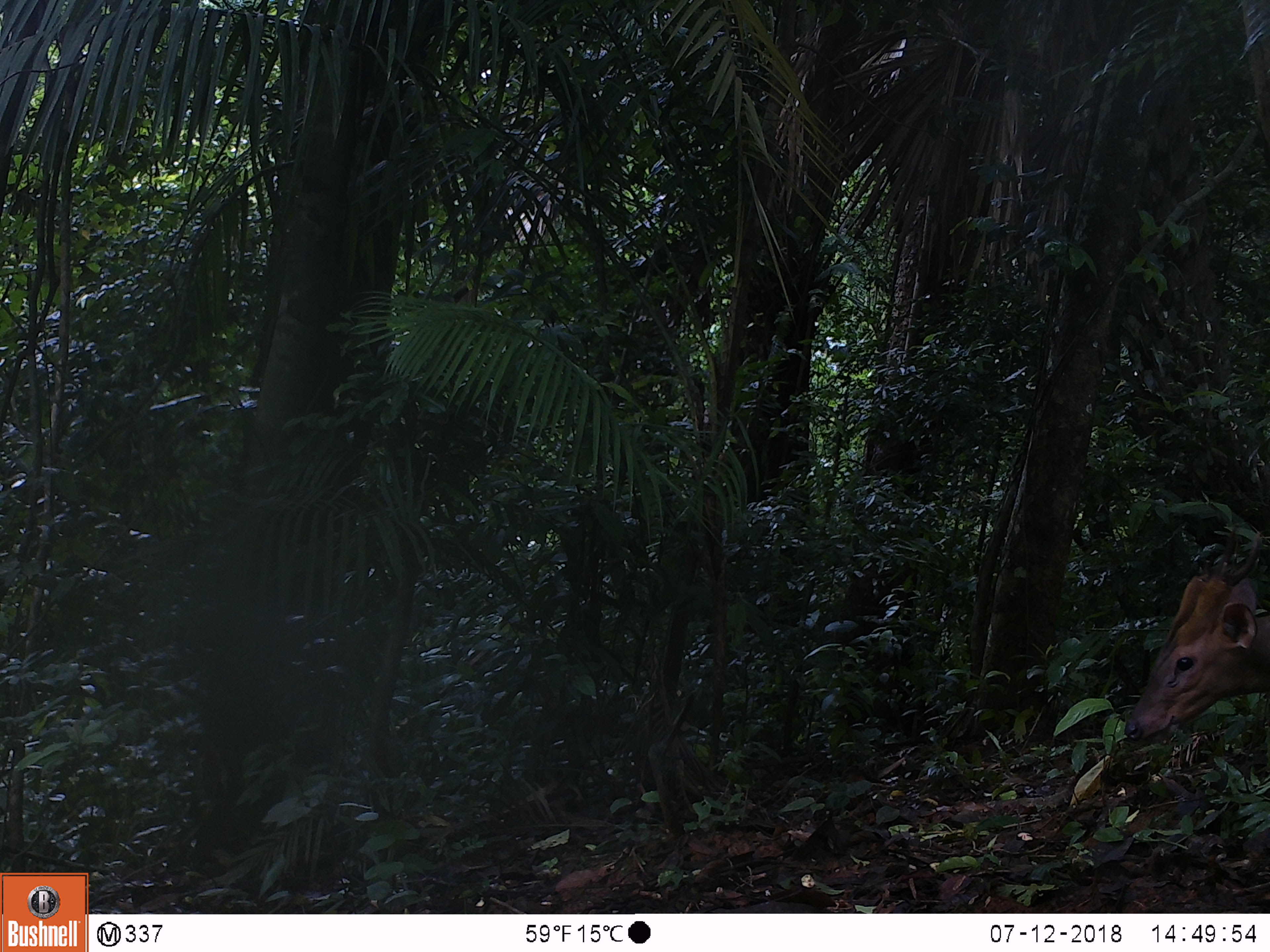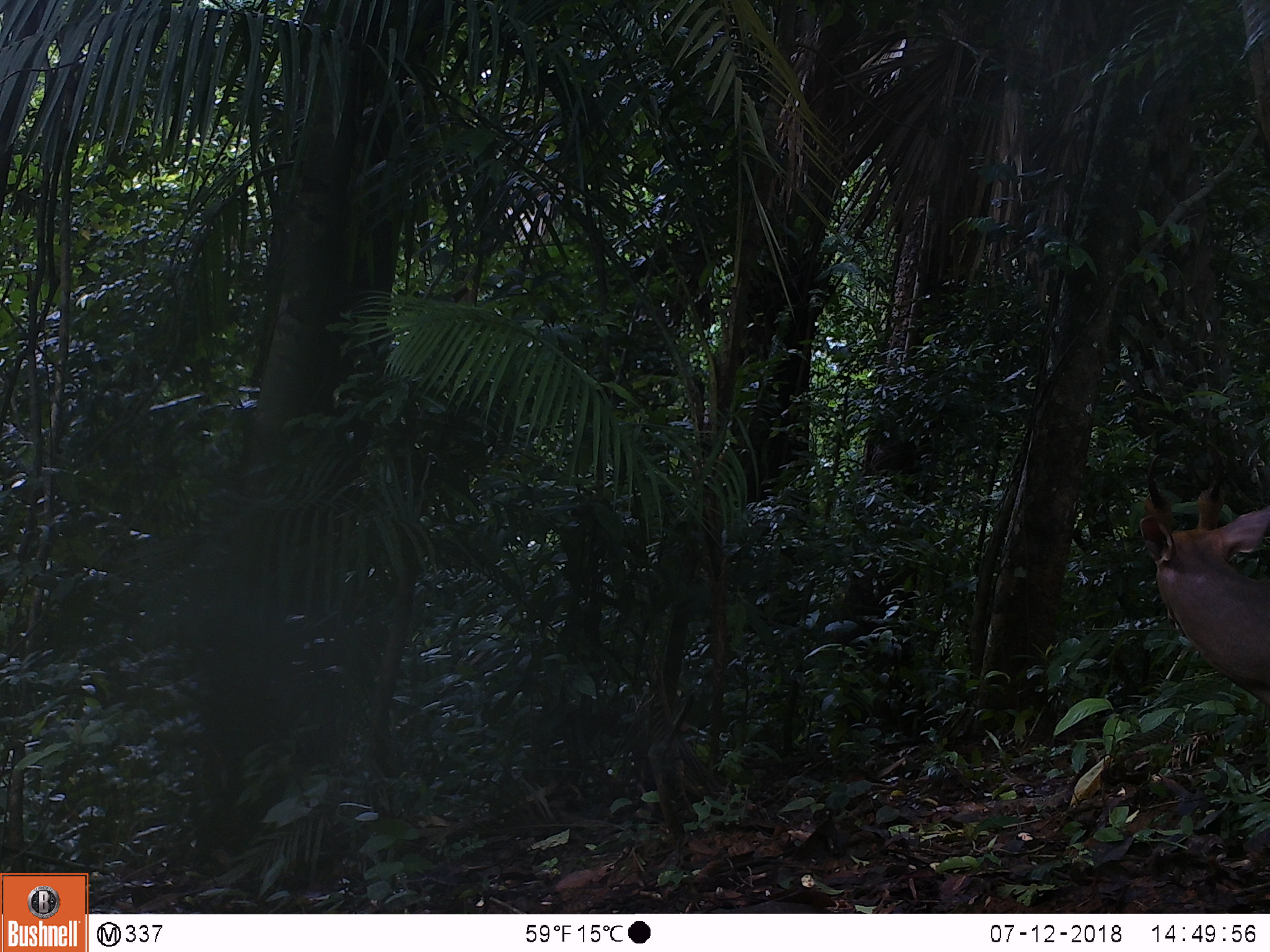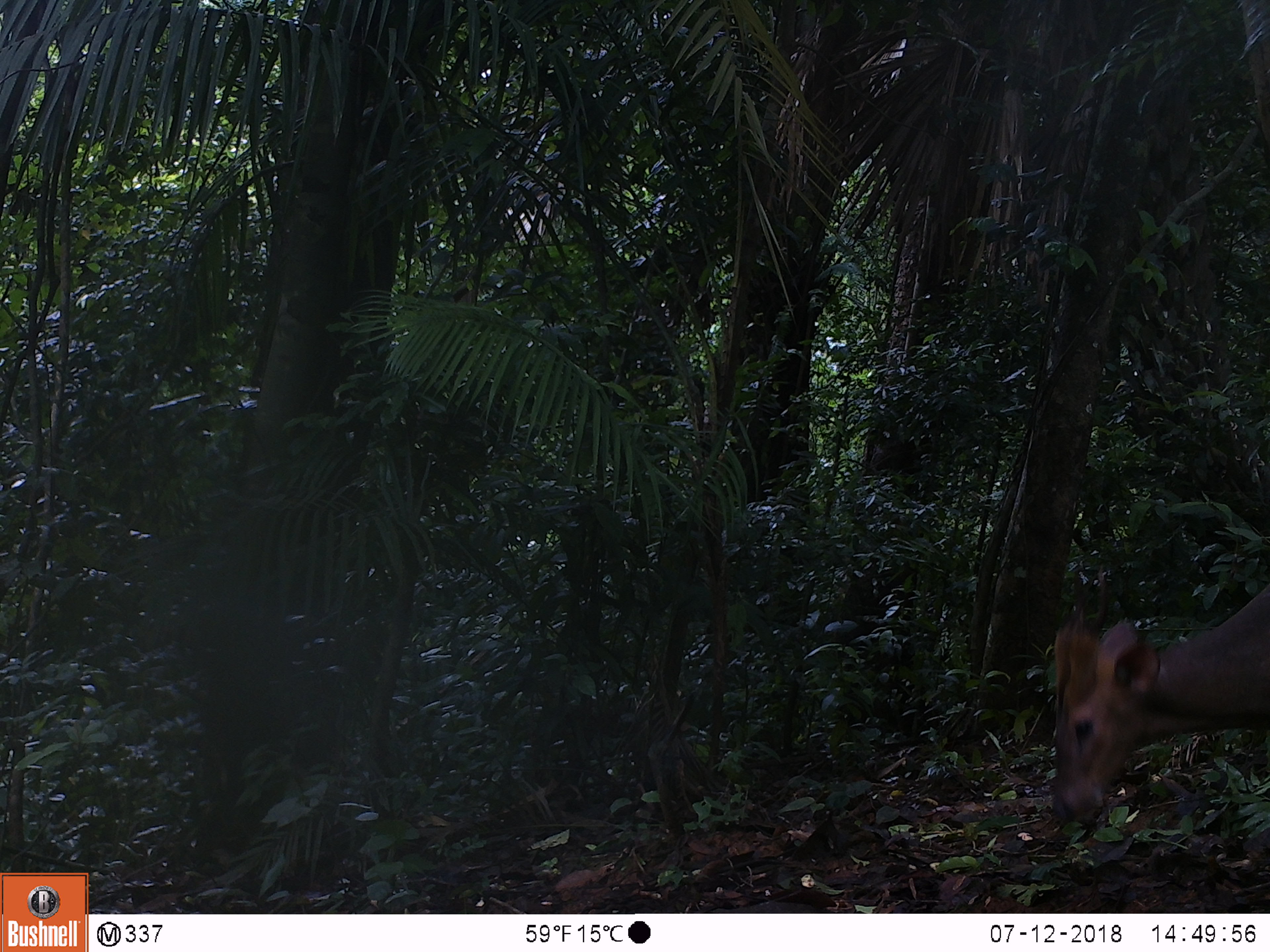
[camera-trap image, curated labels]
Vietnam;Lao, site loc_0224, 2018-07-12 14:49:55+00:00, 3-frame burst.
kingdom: Animalia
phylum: Chordata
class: Mammalia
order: Artiodactyla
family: Cervidae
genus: Muntiacus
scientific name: Muntiacus vuquangensis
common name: large-antlered muntjac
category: large antlered muntjac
Large antlered muntjac (large-antlered muntjac) (Muntiacus vuquangensis). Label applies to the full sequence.